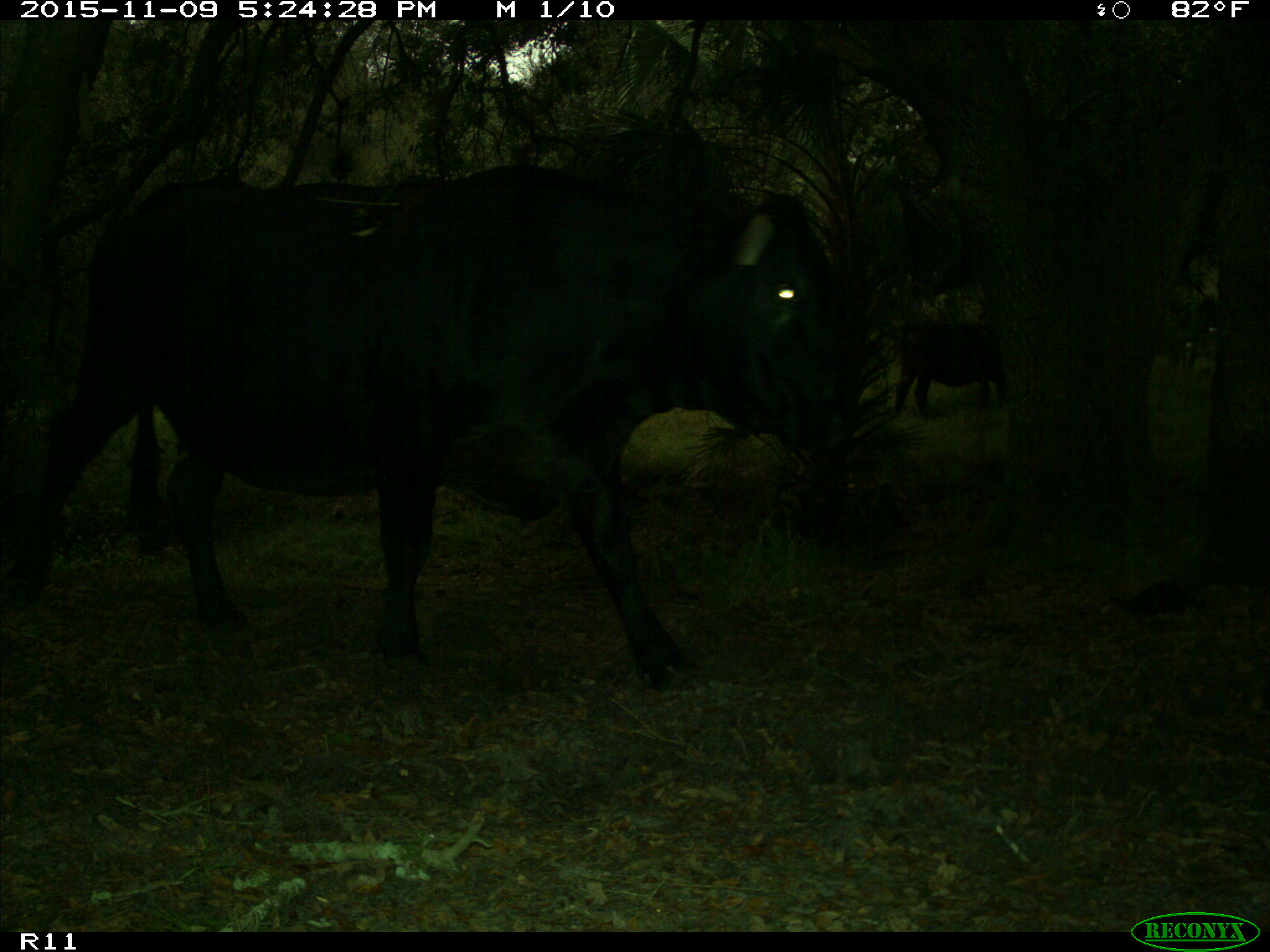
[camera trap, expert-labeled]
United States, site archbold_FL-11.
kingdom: Animalia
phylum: Chordata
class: Mammalia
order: Artiodactyla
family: Bovidae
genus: Bos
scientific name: Bos taurus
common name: domestic cow